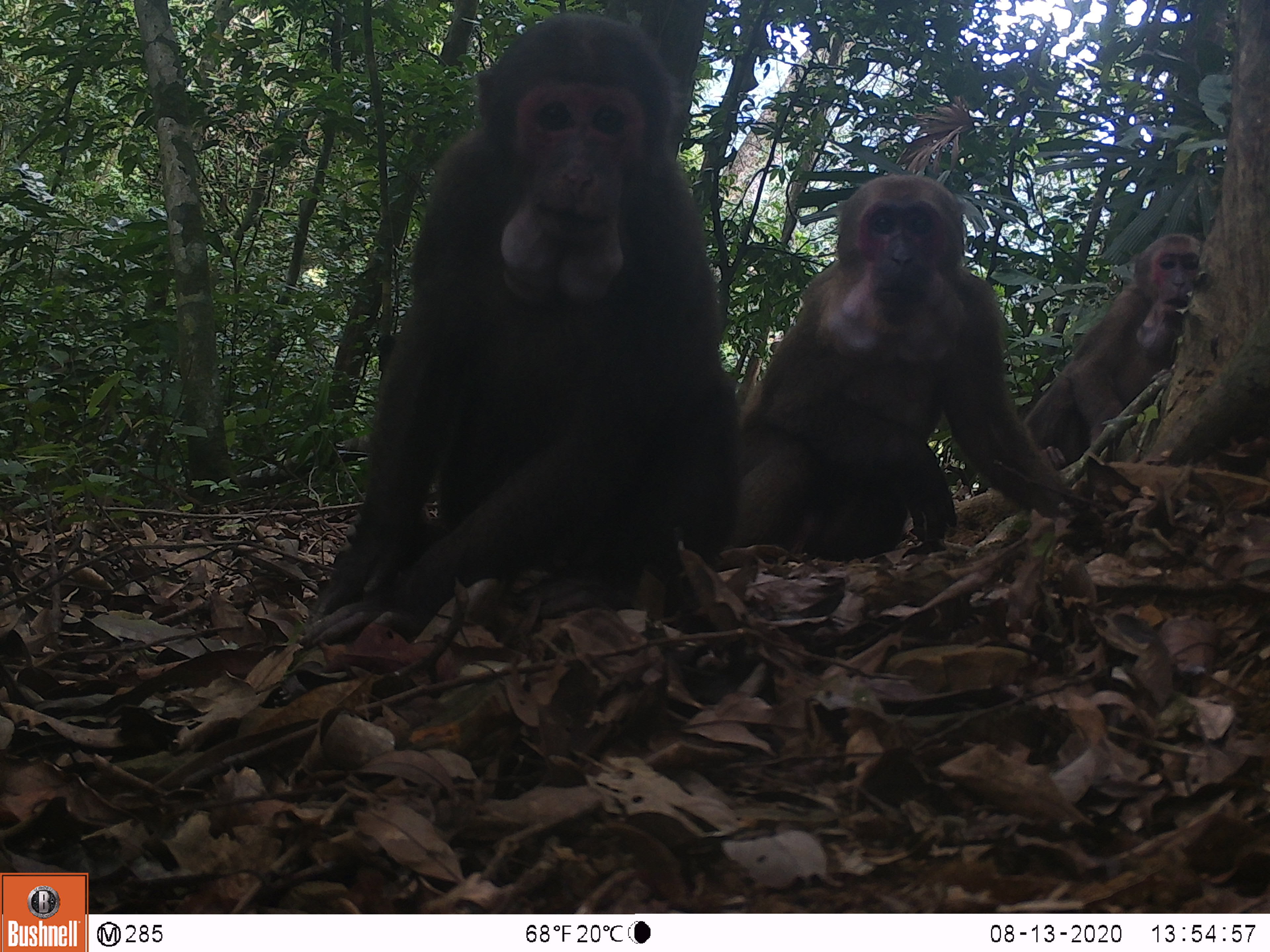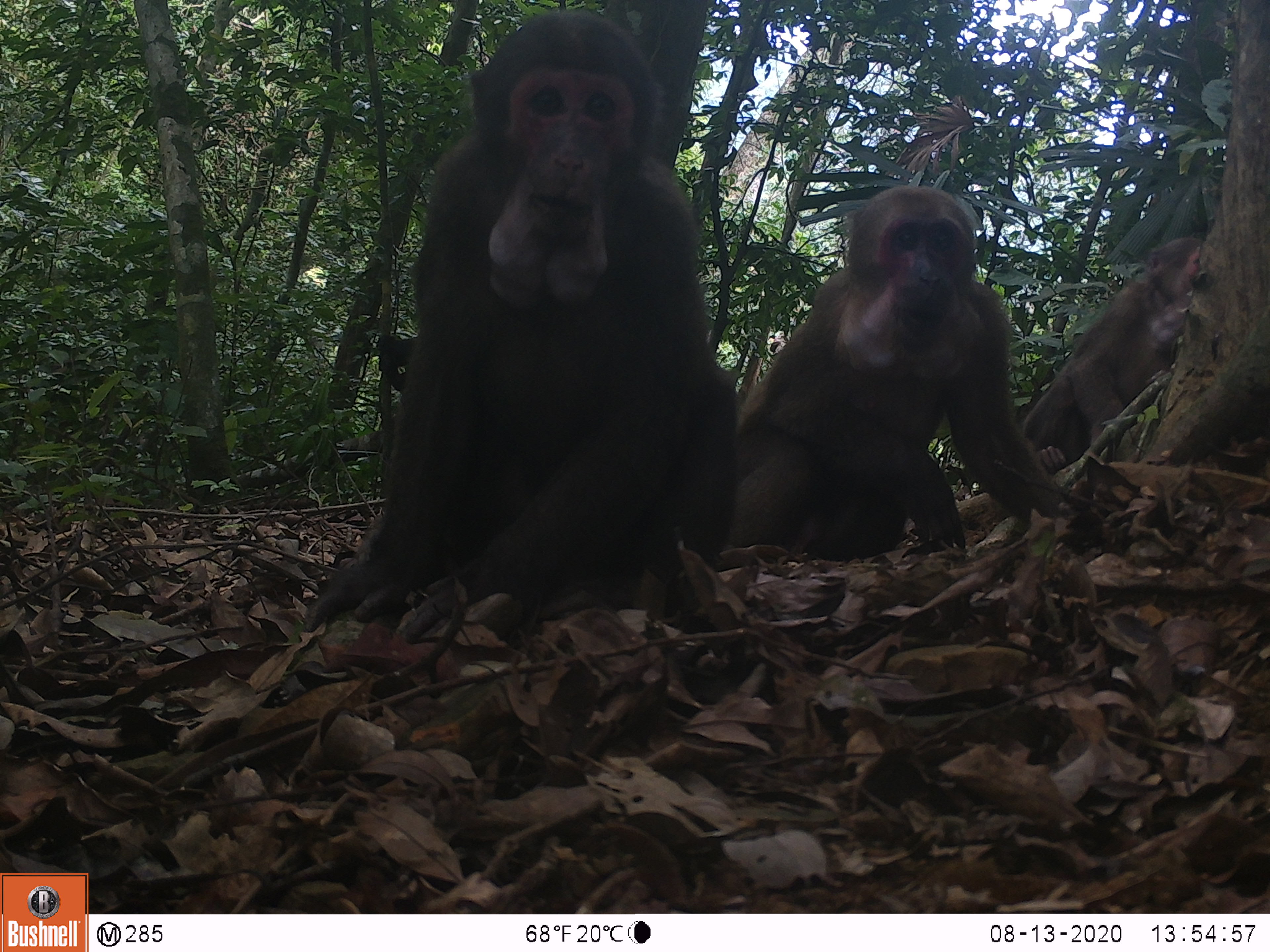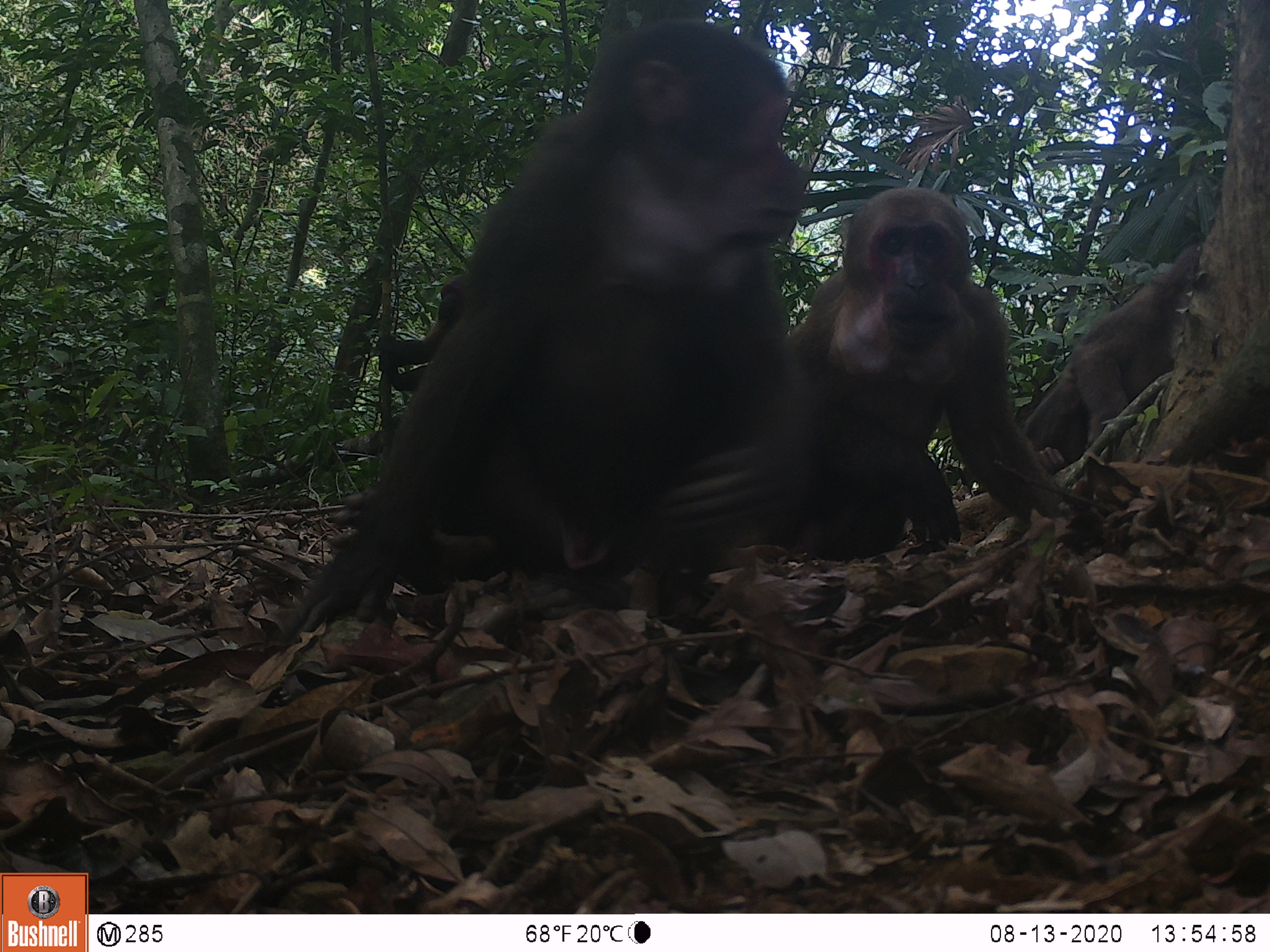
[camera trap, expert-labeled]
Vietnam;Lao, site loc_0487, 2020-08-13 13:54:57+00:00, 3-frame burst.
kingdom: Animalia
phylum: Chordata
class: Mammalia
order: Primates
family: Cercopithecidae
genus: Macaca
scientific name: Macaca arctoides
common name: stump-tailed macaque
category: stump tailed macaque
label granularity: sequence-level